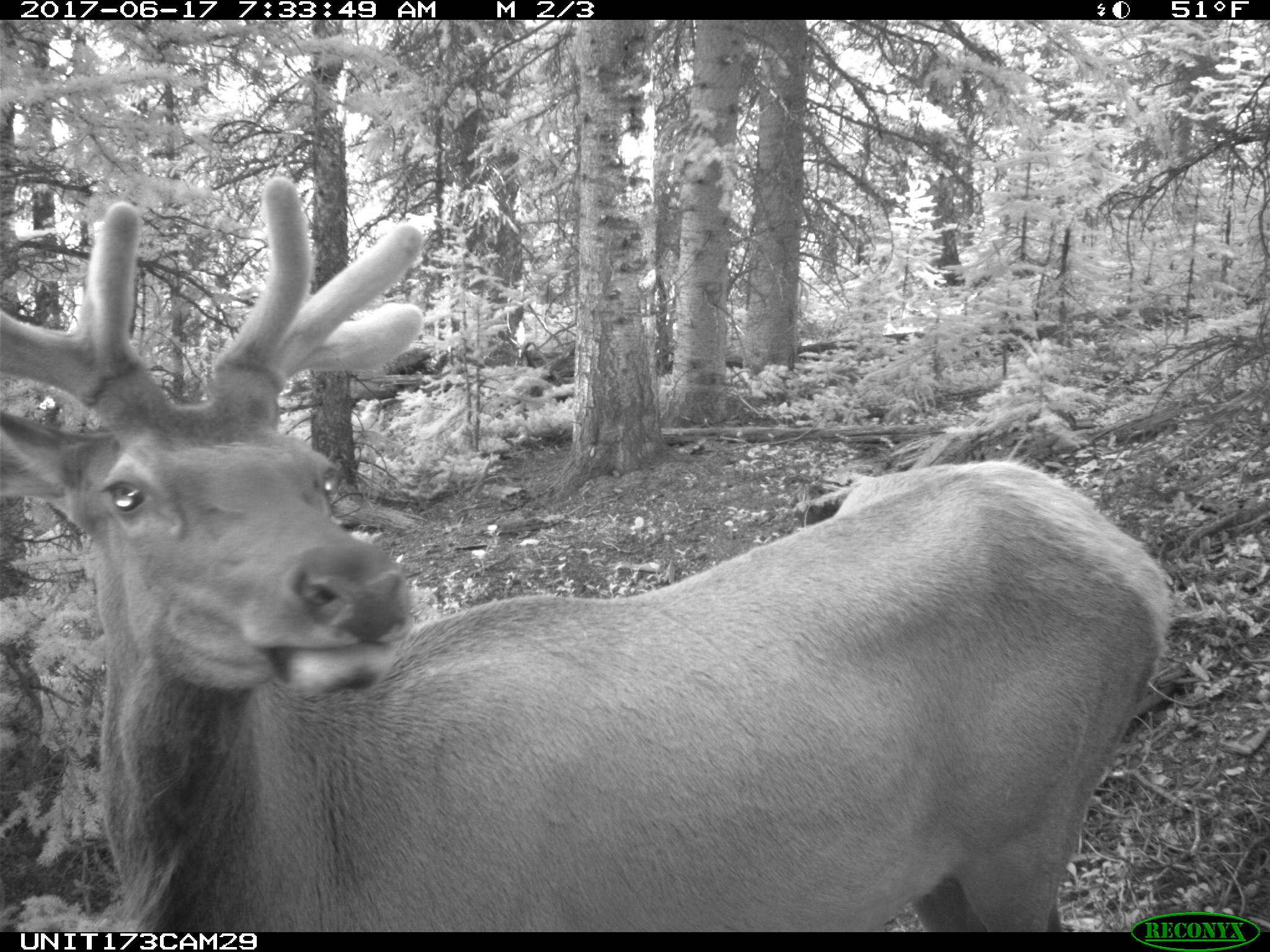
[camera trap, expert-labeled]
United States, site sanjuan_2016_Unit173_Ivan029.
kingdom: Animalia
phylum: Chordata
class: Mammalia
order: Artiodactyla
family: Cervidae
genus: Cervus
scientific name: Cervus elaphus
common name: red deer